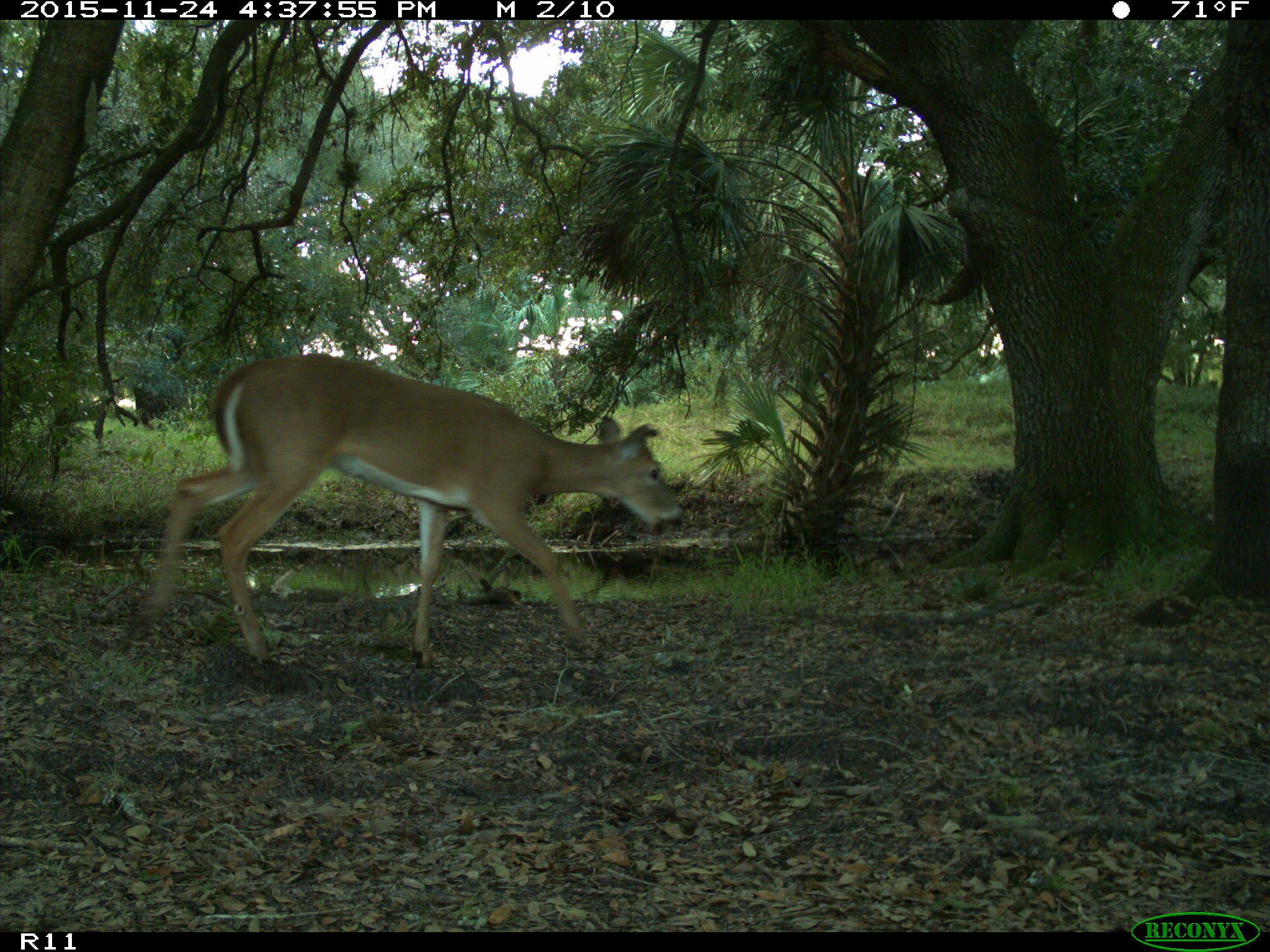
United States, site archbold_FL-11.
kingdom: Animalia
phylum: Chordata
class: Mammalia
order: Artiodactyla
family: Cervidae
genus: Odocoileus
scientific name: Odocoileus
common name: deer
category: unidentified deer